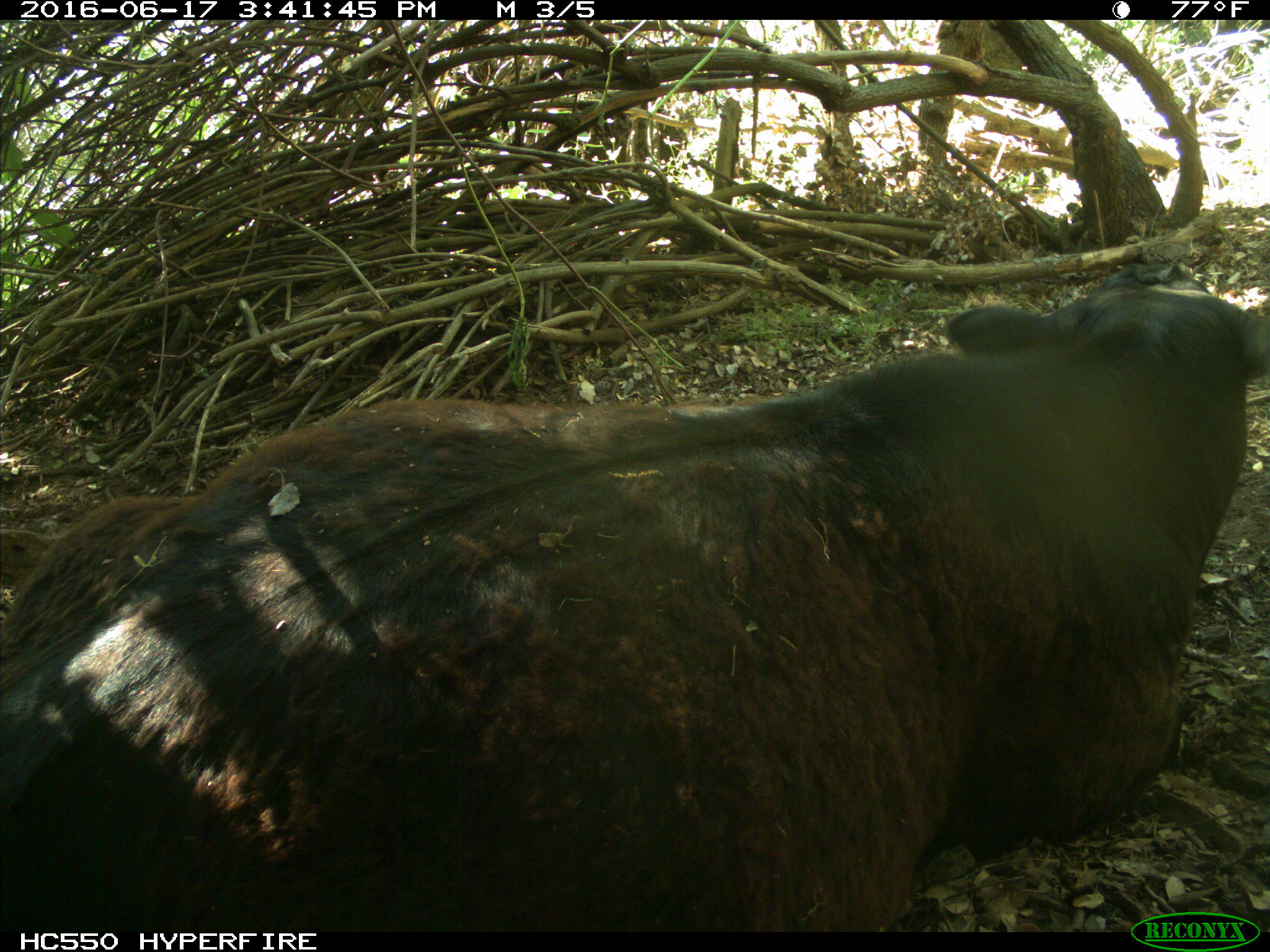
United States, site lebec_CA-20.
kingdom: Animalia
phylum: Chordata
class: Mammalia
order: Artiodactyla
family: Bovidae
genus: Bos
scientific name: Bos taurus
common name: domestic cow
Bos taurus (domestic cow).